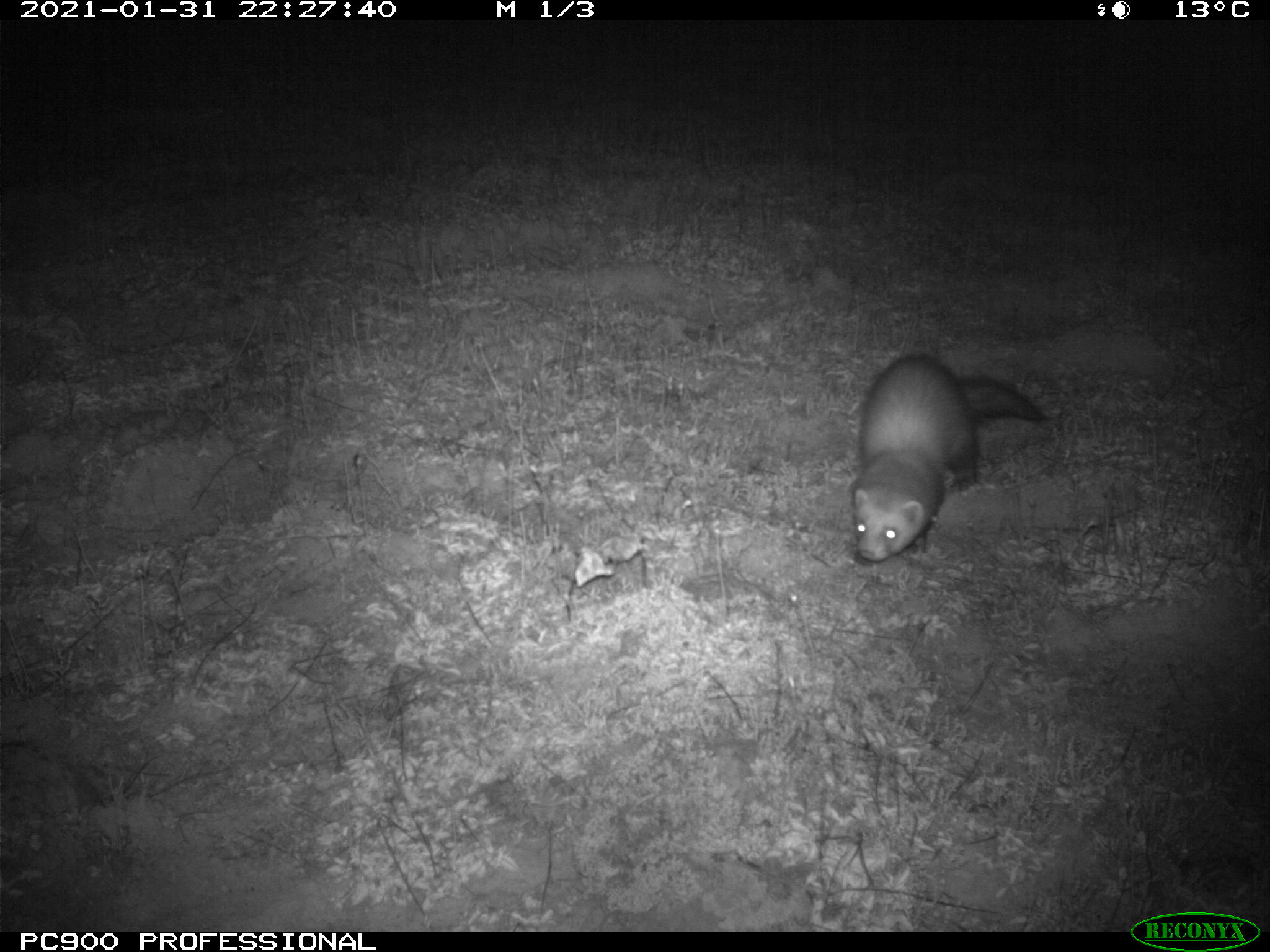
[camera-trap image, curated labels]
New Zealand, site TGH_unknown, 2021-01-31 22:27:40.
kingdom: Animalia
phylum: Chordata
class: Mammalia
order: Carnivora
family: Mustelidae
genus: Mustela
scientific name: Mustela furo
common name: ferret